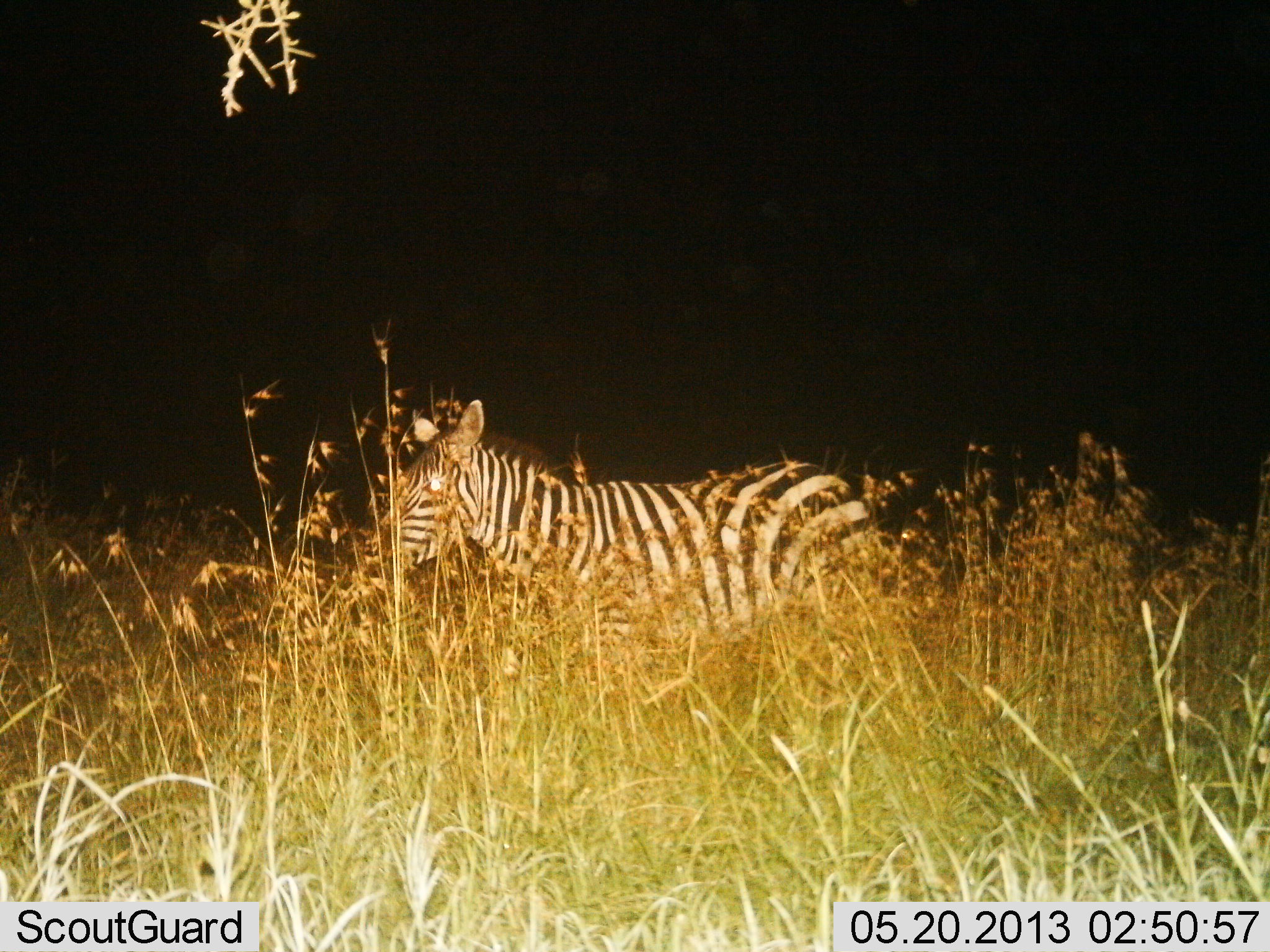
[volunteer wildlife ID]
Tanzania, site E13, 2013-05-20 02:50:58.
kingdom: Animalia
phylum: Chordata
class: Mammalia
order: Perissodactyla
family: Equidae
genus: Equus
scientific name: Equus quagga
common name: plains zebra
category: zebra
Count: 1.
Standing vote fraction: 80%.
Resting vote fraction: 0%.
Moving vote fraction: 20%.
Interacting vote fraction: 0%.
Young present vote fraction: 0%.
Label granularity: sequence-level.